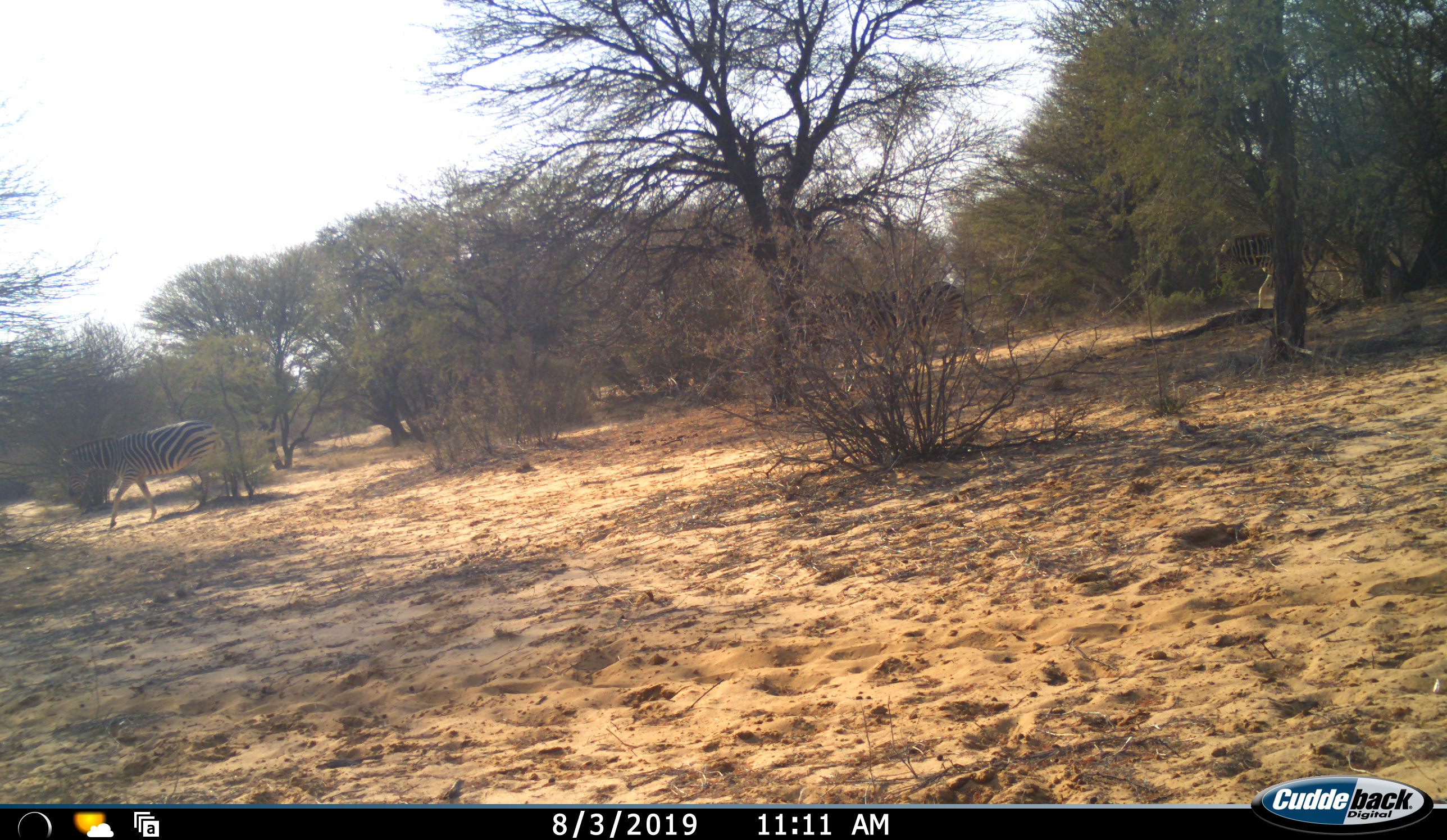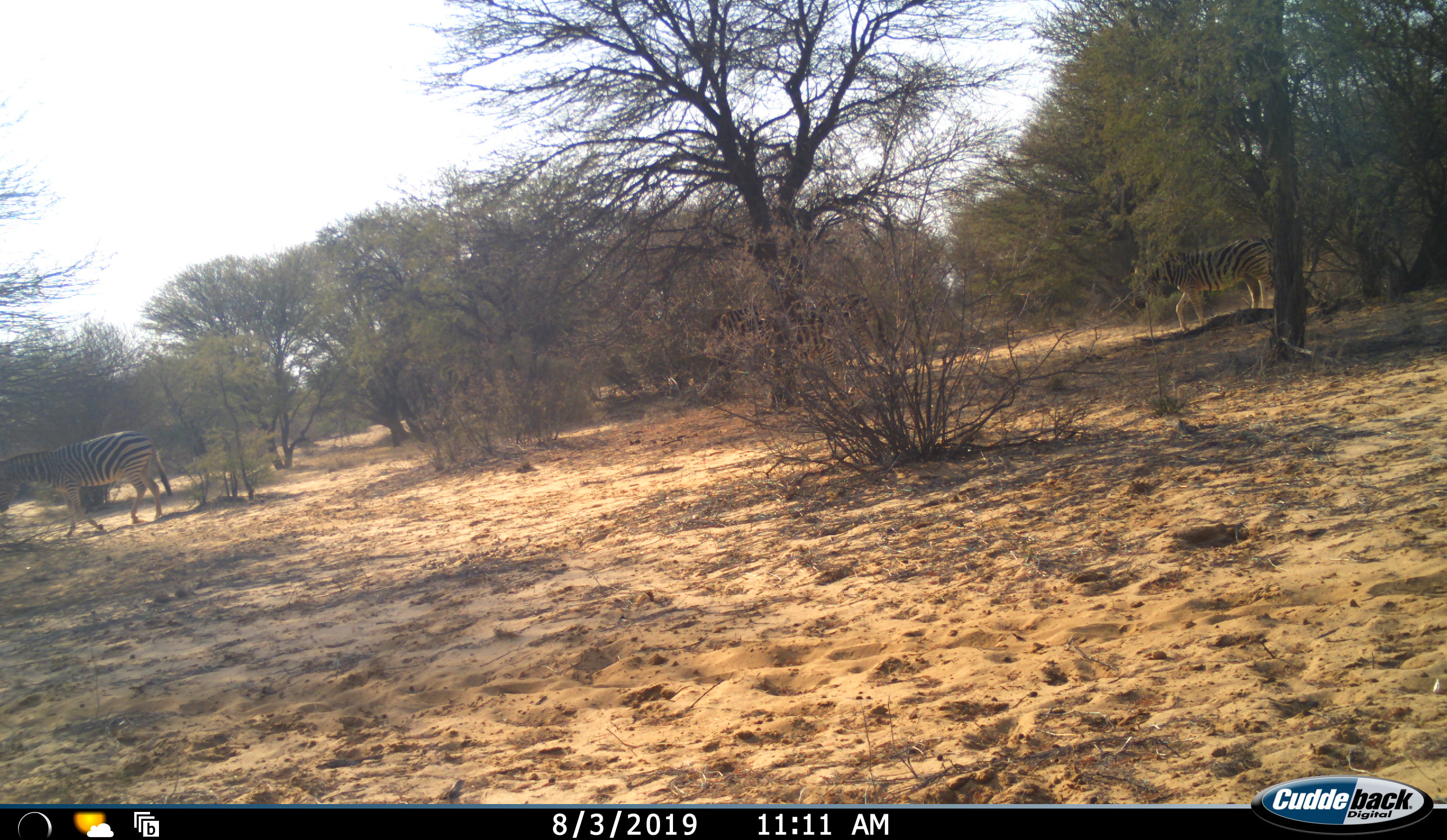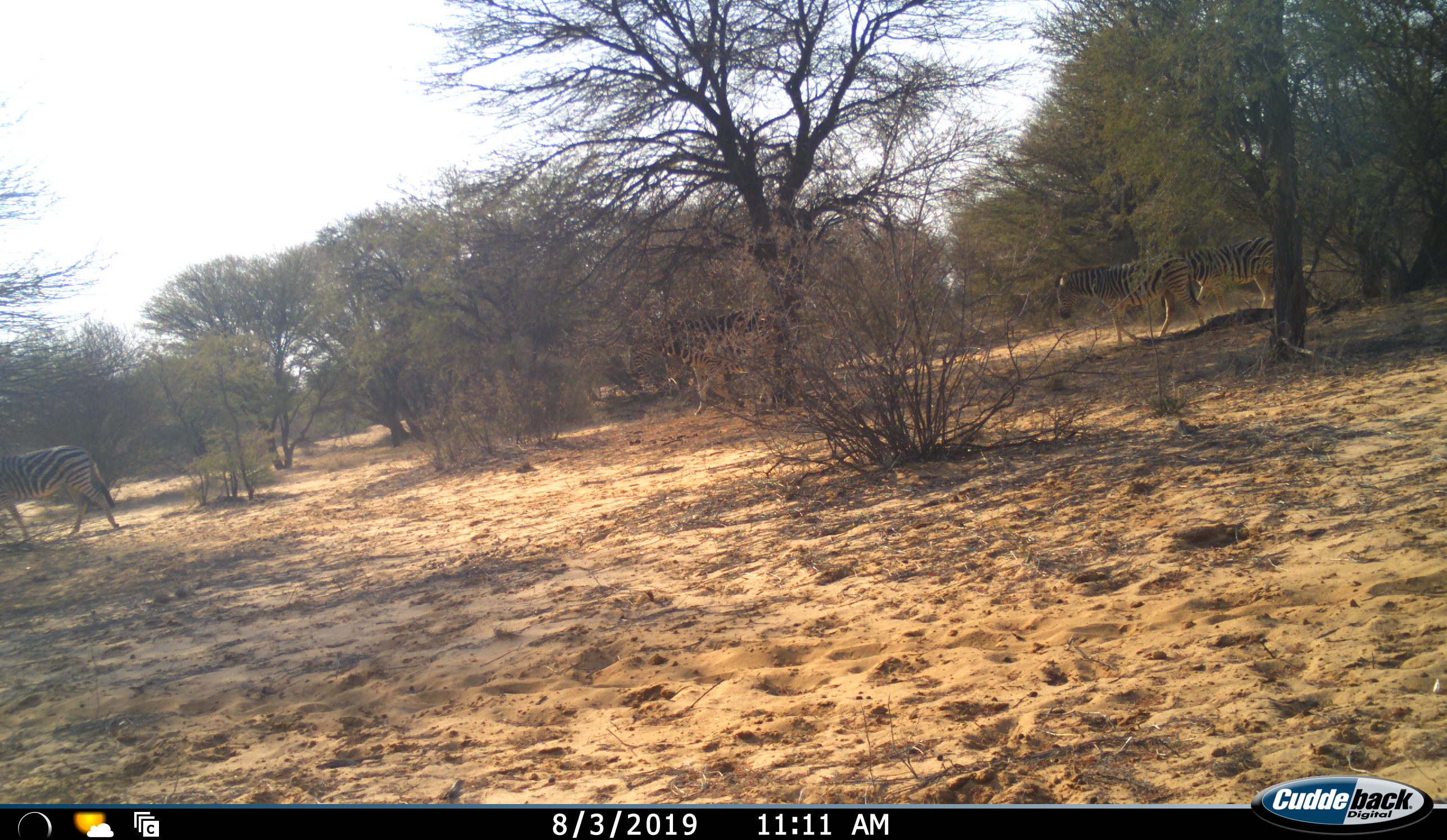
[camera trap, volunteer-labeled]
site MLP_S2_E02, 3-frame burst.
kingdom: Animalia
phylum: Chordata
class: Mammalia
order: Perissodactyla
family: Equidae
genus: Equus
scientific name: Equus quagga burchellii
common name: burchell's zebra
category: zebraburchells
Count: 4.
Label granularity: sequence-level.